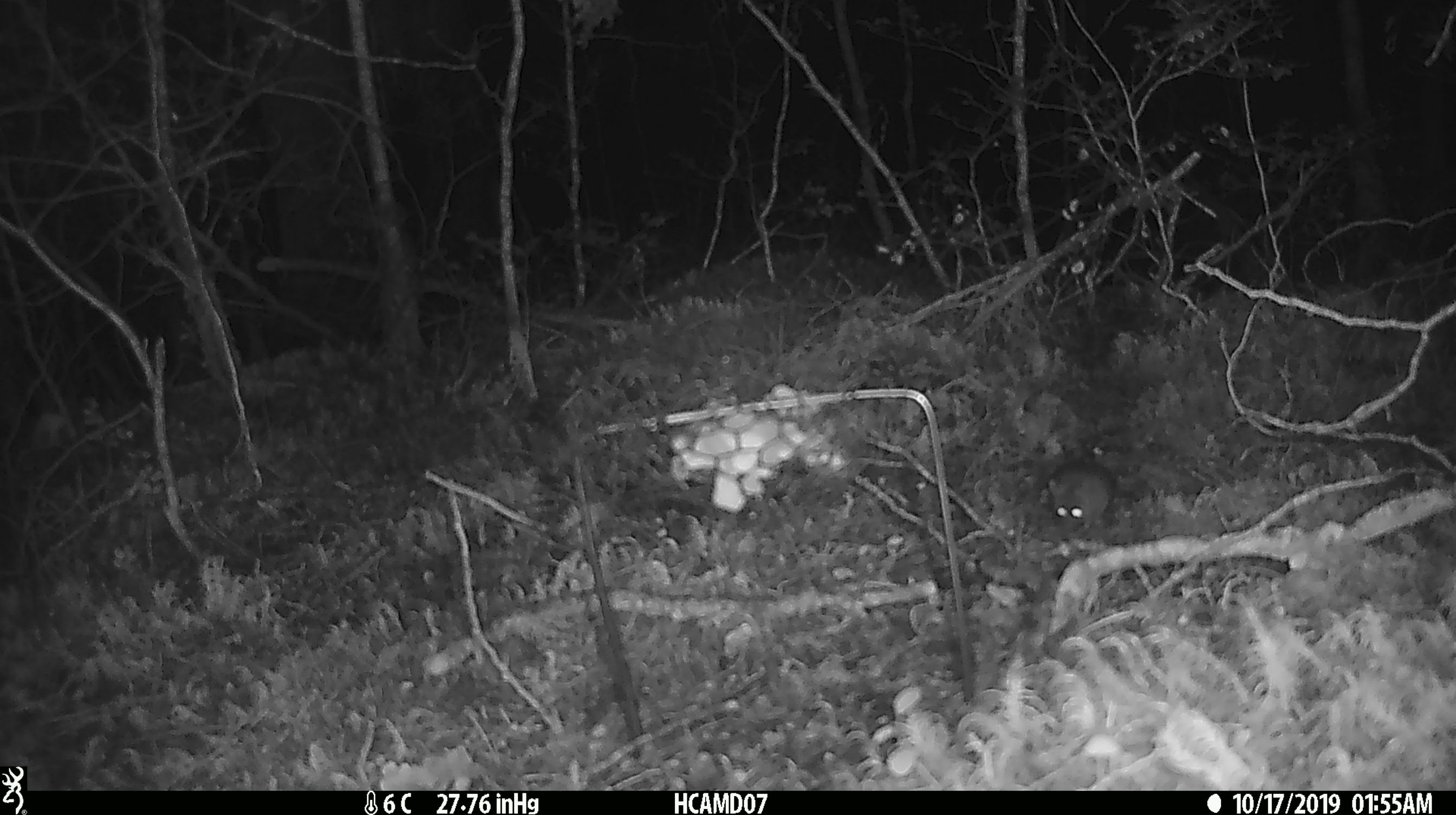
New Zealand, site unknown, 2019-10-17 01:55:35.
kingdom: Animalia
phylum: Chordata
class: Mammalia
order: Rodentia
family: Muridae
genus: Mus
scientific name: Mus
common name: mouse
Mouse (Mus).